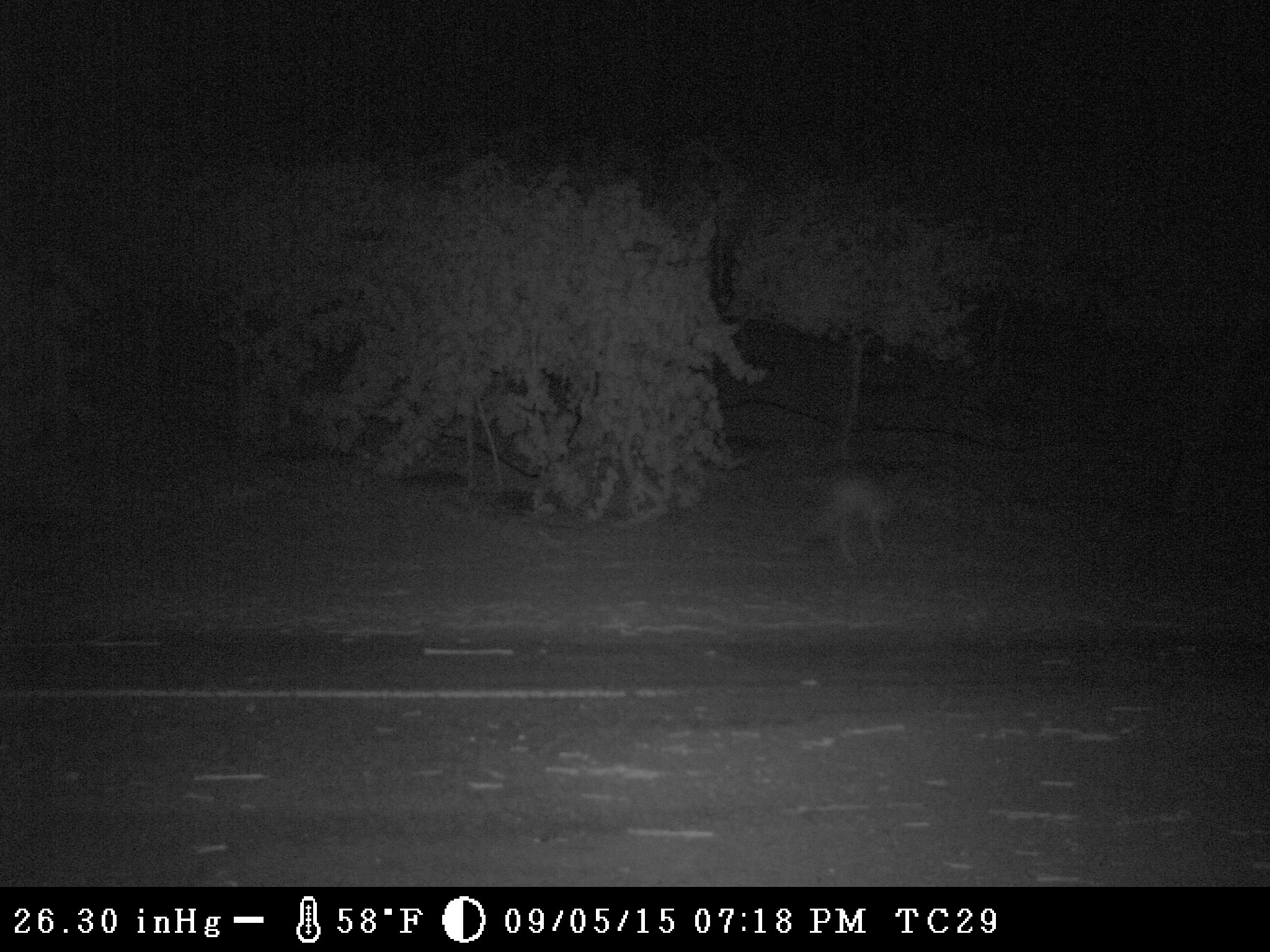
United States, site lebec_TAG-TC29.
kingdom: Animalia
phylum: Chordata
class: Mammalia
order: Carnivora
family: Canidae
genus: Canis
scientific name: Canis latrans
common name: coyote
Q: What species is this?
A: Canis latrans (coyote).